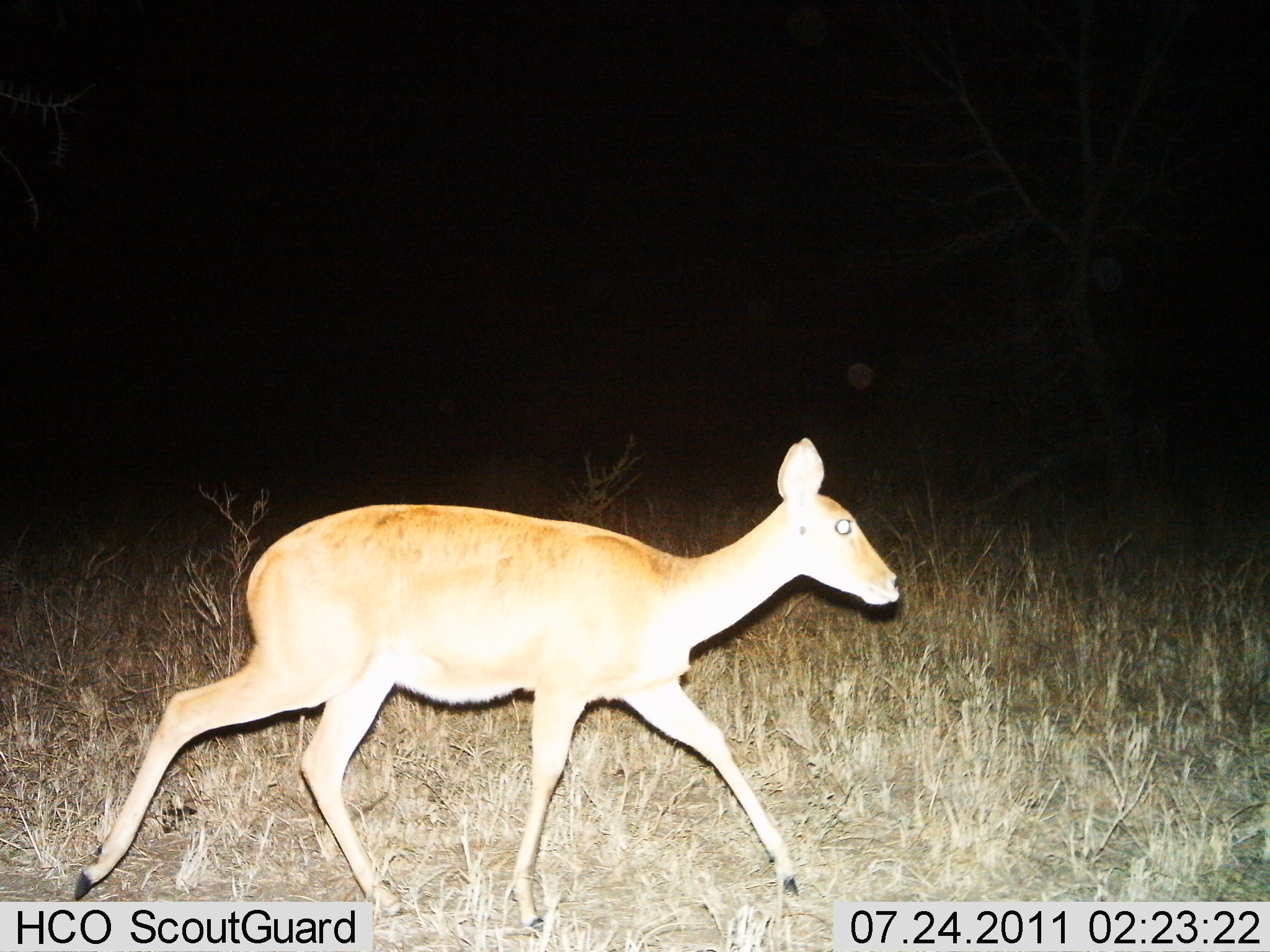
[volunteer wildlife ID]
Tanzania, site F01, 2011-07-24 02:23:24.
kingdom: Animalia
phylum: Chordata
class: Mammalia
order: Artiodactyla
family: Bovidae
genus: Redunca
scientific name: Redunca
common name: reedbuck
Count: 1.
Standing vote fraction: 10%.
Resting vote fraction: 0%.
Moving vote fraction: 100%.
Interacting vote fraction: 0%.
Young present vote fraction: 0%.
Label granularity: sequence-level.